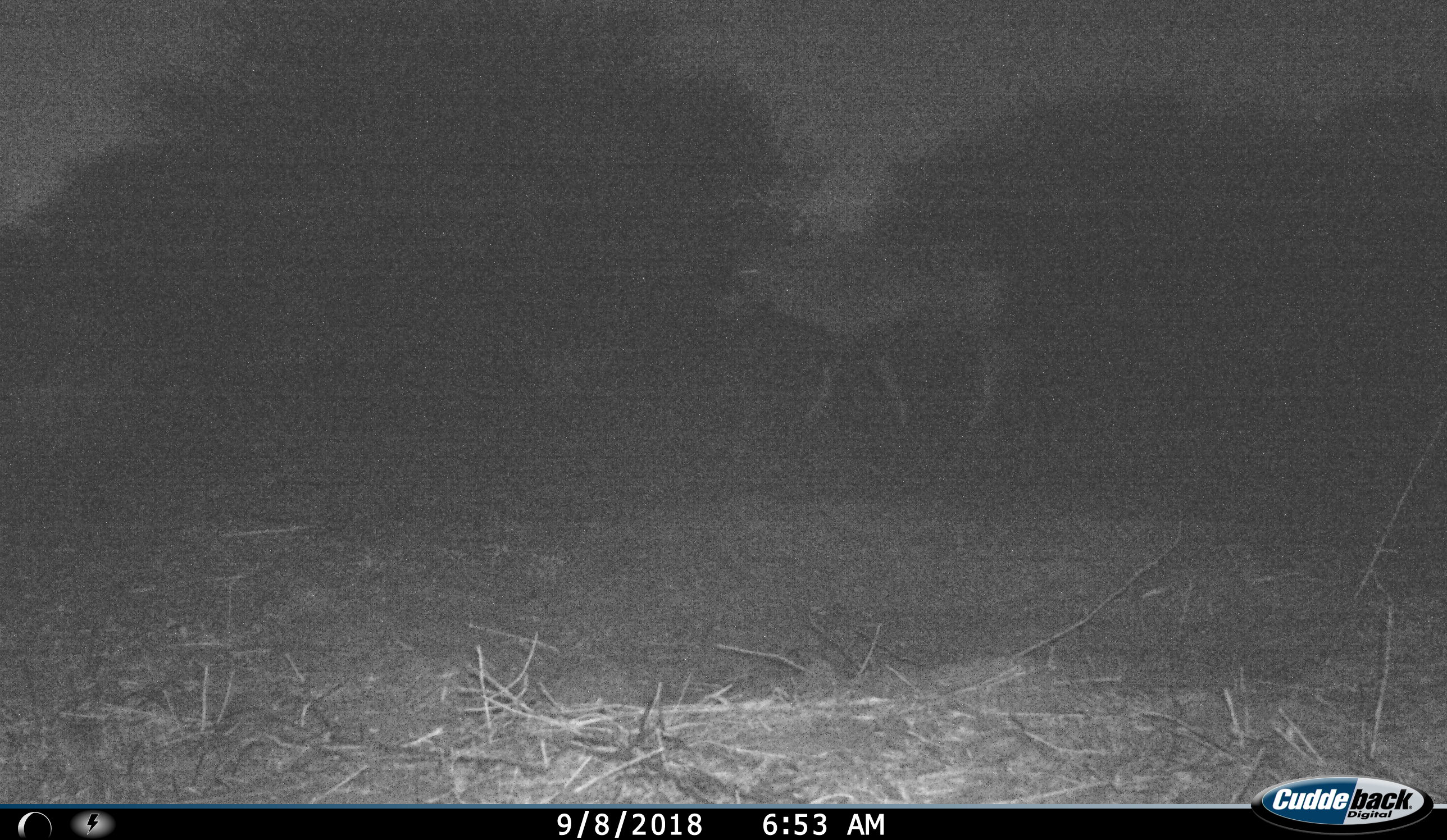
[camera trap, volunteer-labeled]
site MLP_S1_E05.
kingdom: Animalia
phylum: Chordata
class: Mammalia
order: Artiodactyla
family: Bovidae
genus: Oryx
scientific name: Oryx gazella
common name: gemsbok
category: oryx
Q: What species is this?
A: Oryx (gemsbok) (Oryx gazella).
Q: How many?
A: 1.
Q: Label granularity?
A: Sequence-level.